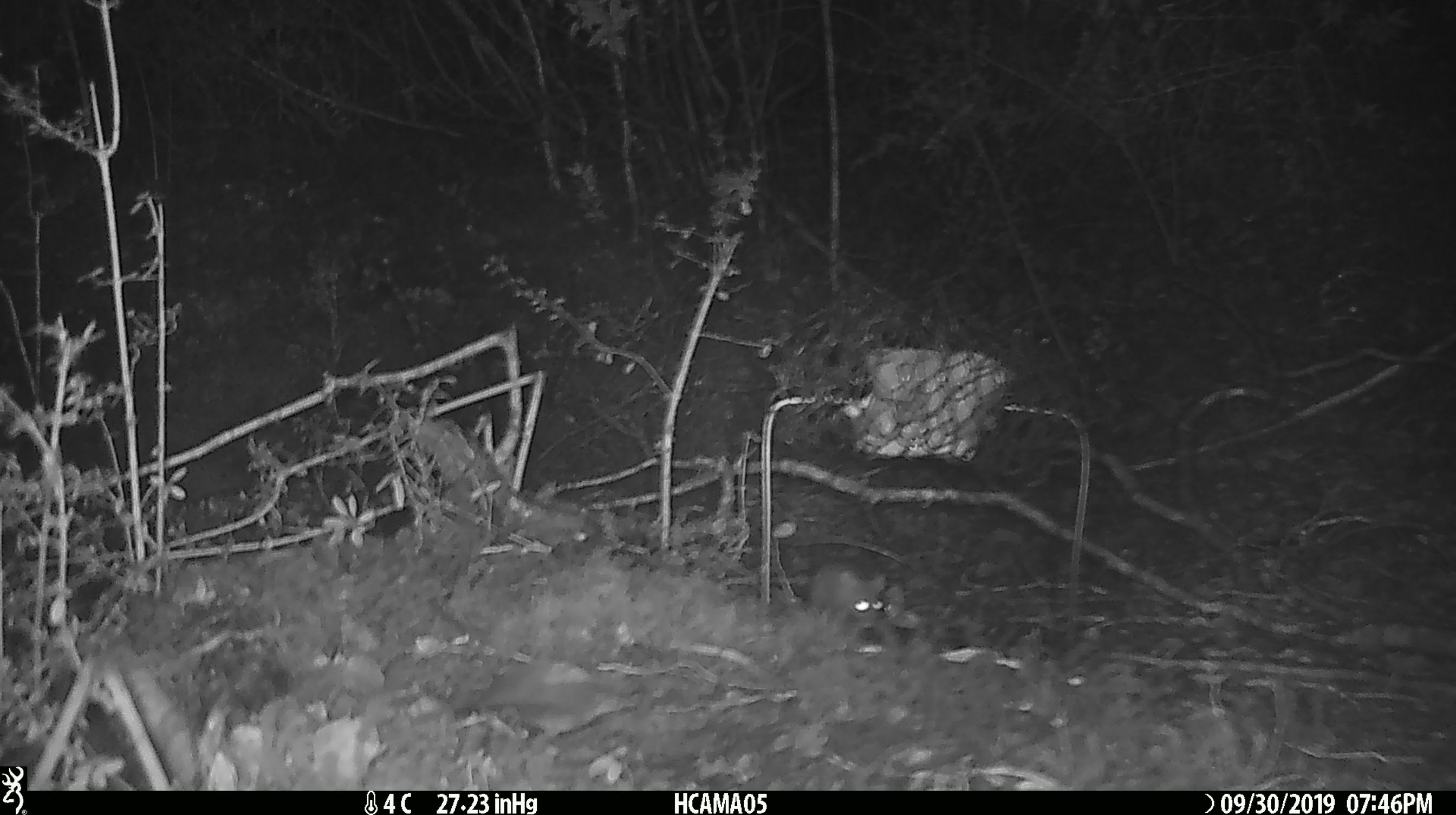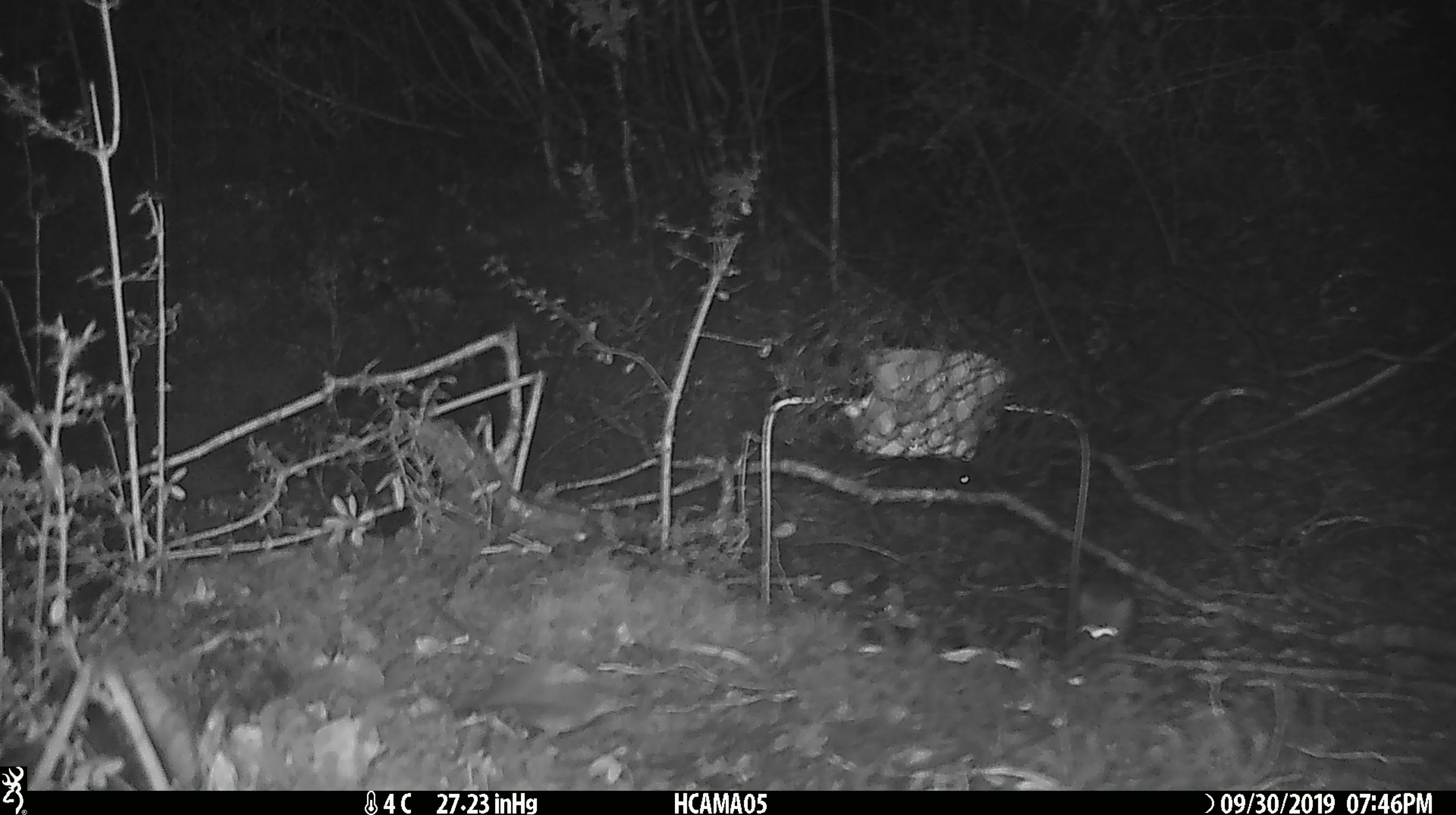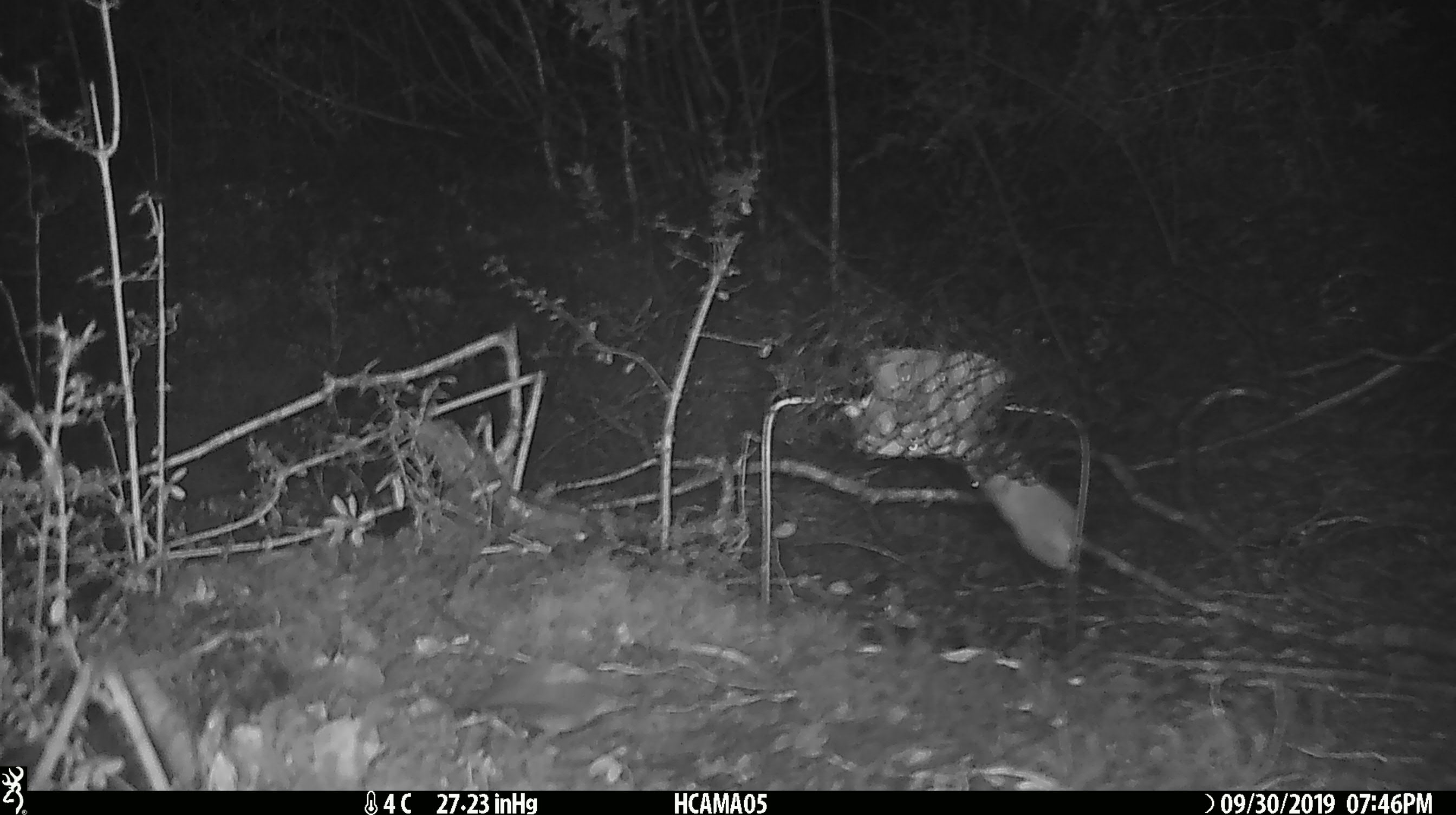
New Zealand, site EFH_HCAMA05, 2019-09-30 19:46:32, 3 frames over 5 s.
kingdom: Animalia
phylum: Chordata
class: Mammalia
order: Rodentia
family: Muridae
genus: Mus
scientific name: Mus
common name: mouse